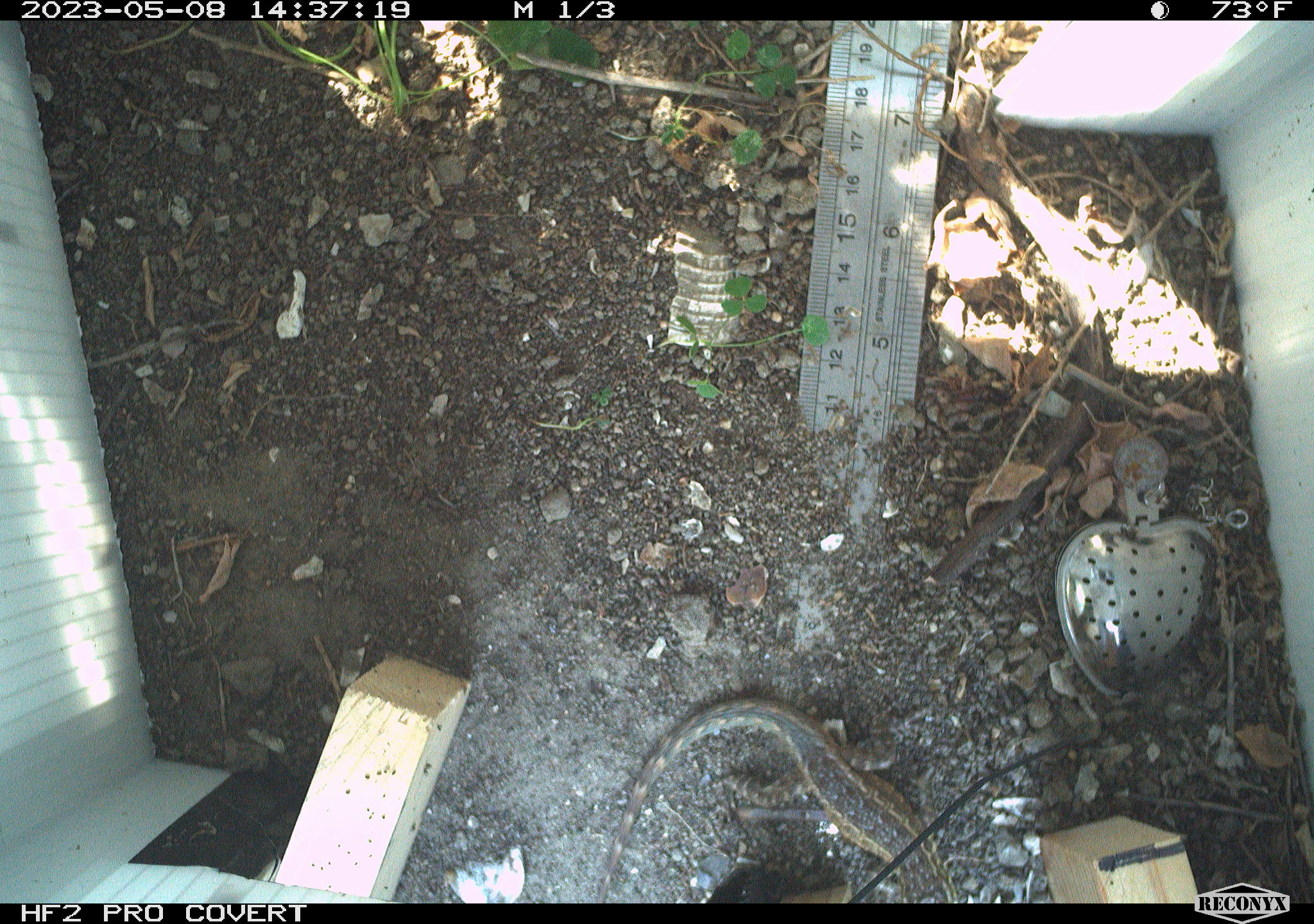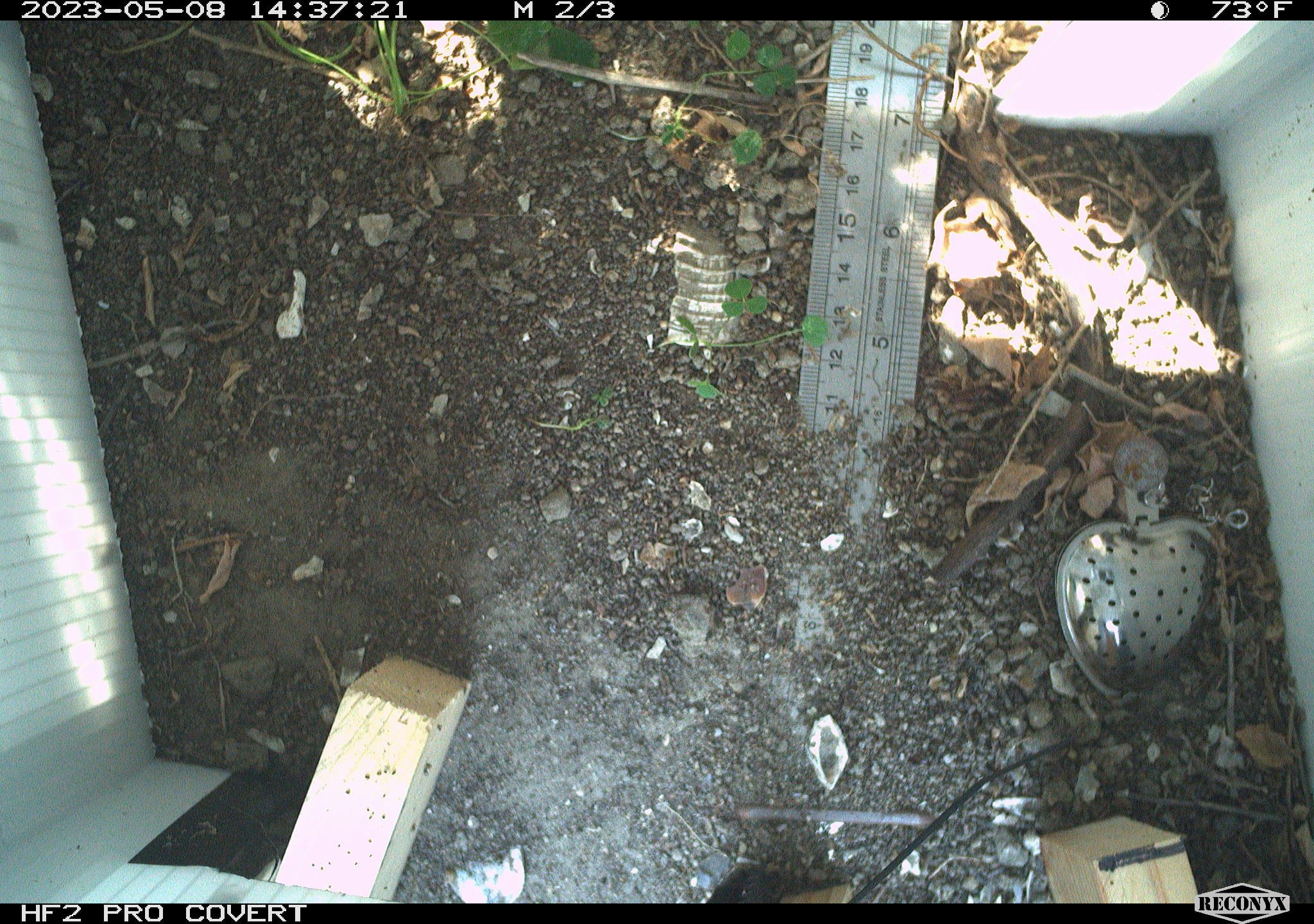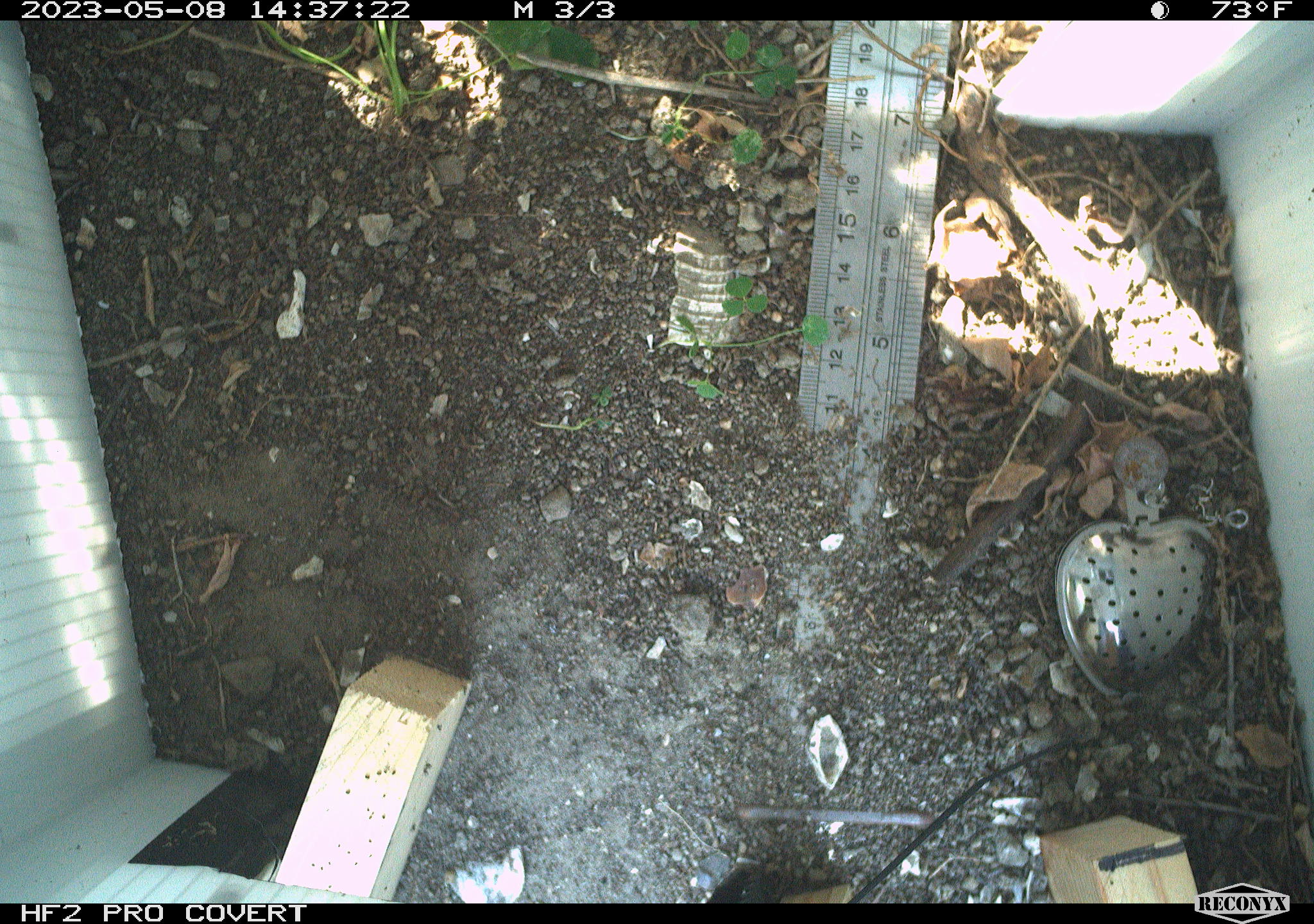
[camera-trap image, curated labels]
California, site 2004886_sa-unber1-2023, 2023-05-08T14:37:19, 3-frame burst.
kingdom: Animalia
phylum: Chordata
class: Reptilia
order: Squamata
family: Phrynosomatidae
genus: Sceloporus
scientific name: Sceloporus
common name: spiny lizards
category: sceloporus species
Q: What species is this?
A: Sceloporus species (spiny lizards) (Sceloporus).